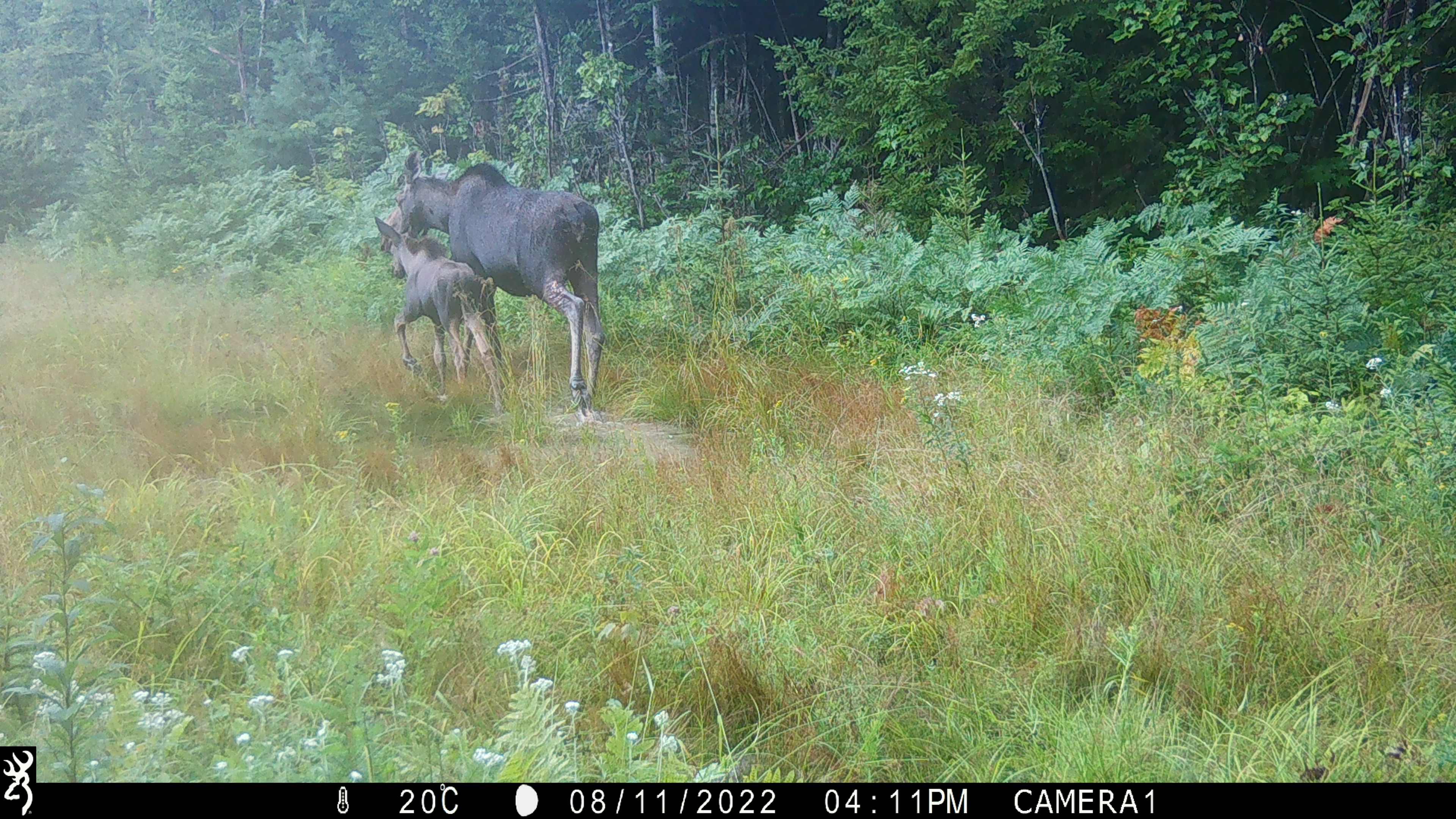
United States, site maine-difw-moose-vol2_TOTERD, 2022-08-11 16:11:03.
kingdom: Animalia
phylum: Chordata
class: Mammalia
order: Artiodactyla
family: Cervidae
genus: Alces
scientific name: Alces alces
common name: moose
Moose (Alces alces).